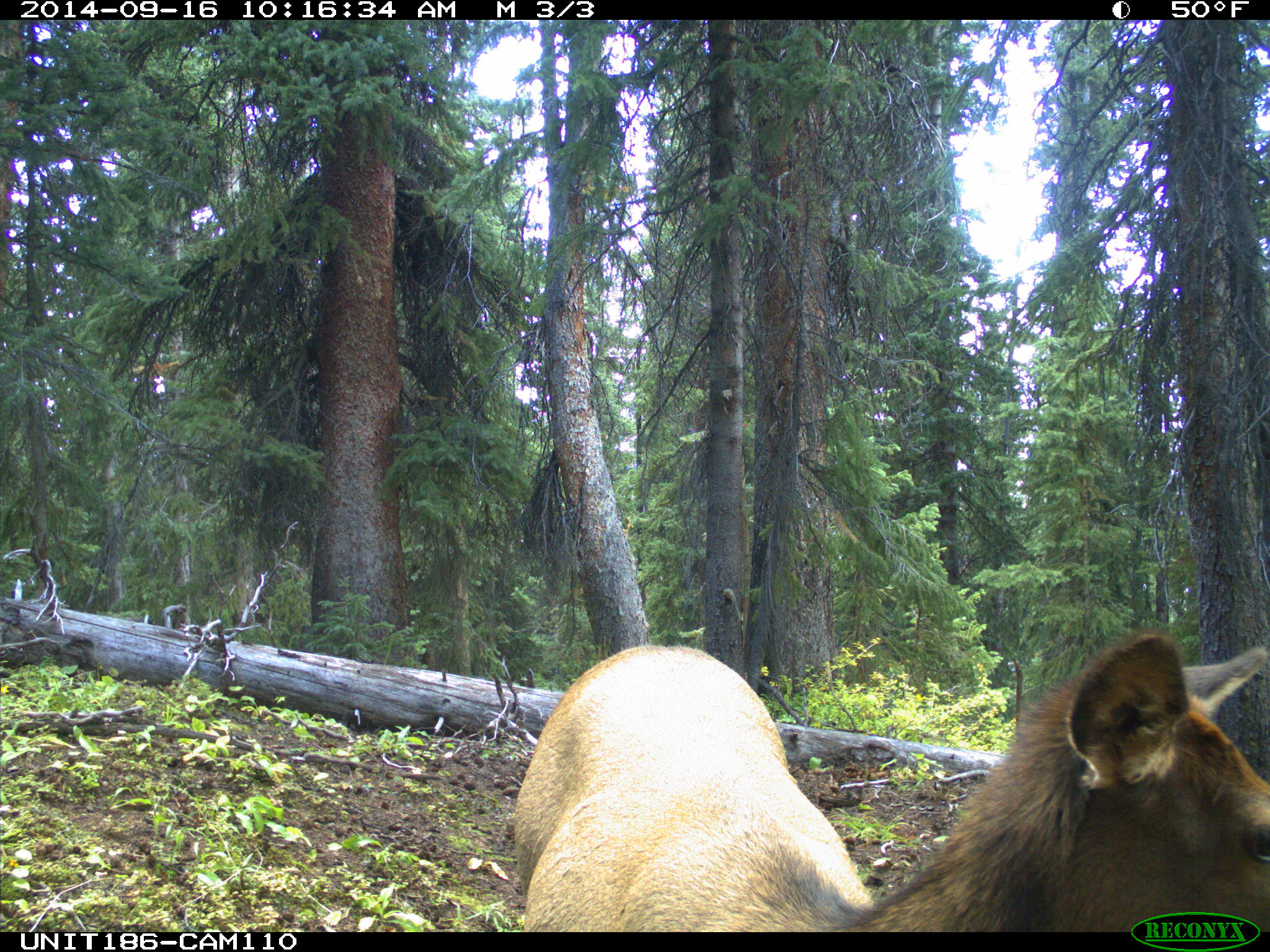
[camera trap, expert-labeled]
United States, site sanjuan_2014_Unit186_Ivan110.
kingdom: Animalia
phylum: Chordata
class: Mammalia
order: Artiodactyla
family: Cervidae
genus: Cervus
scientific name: Cervus elaphus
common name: red deer